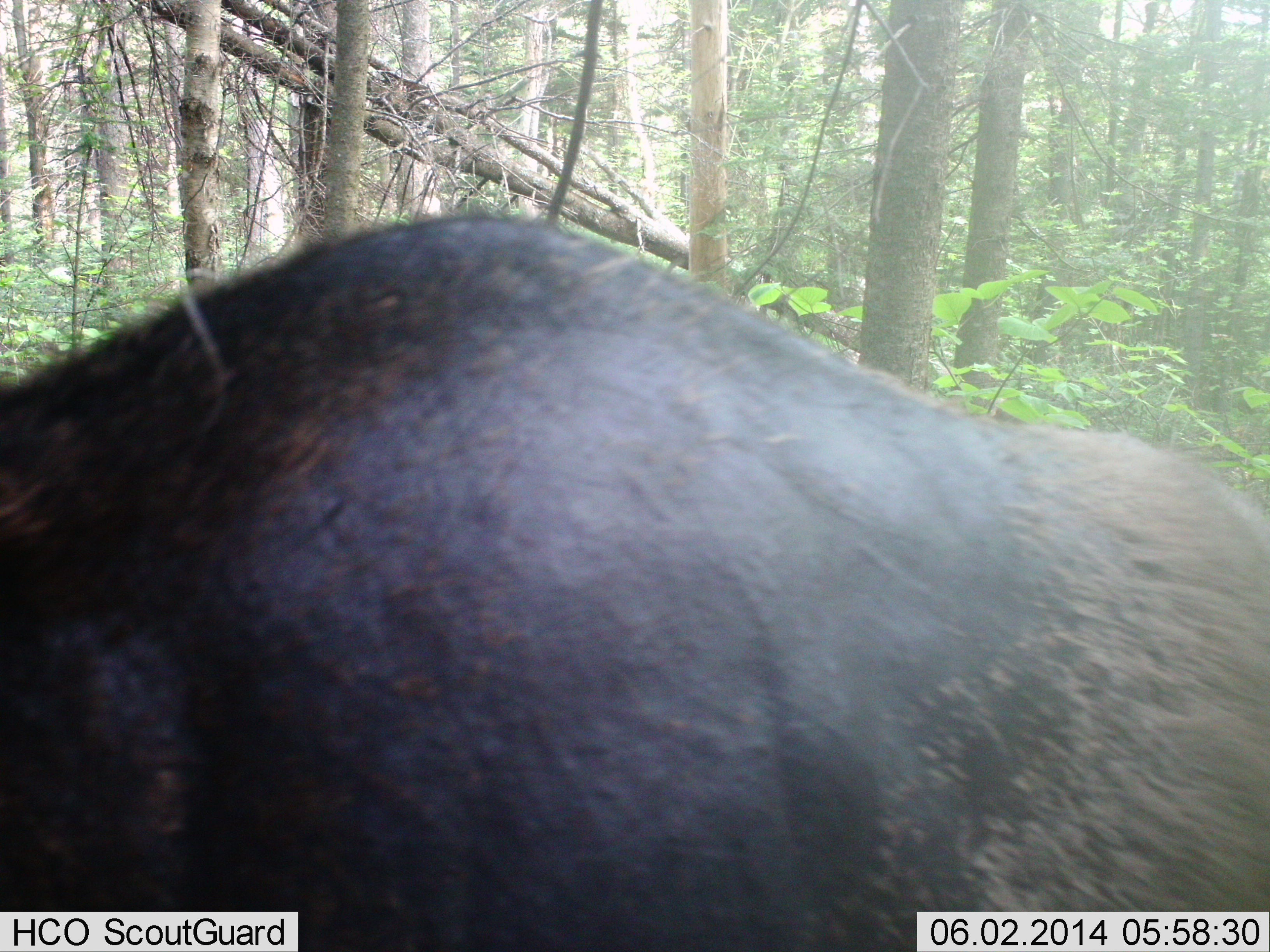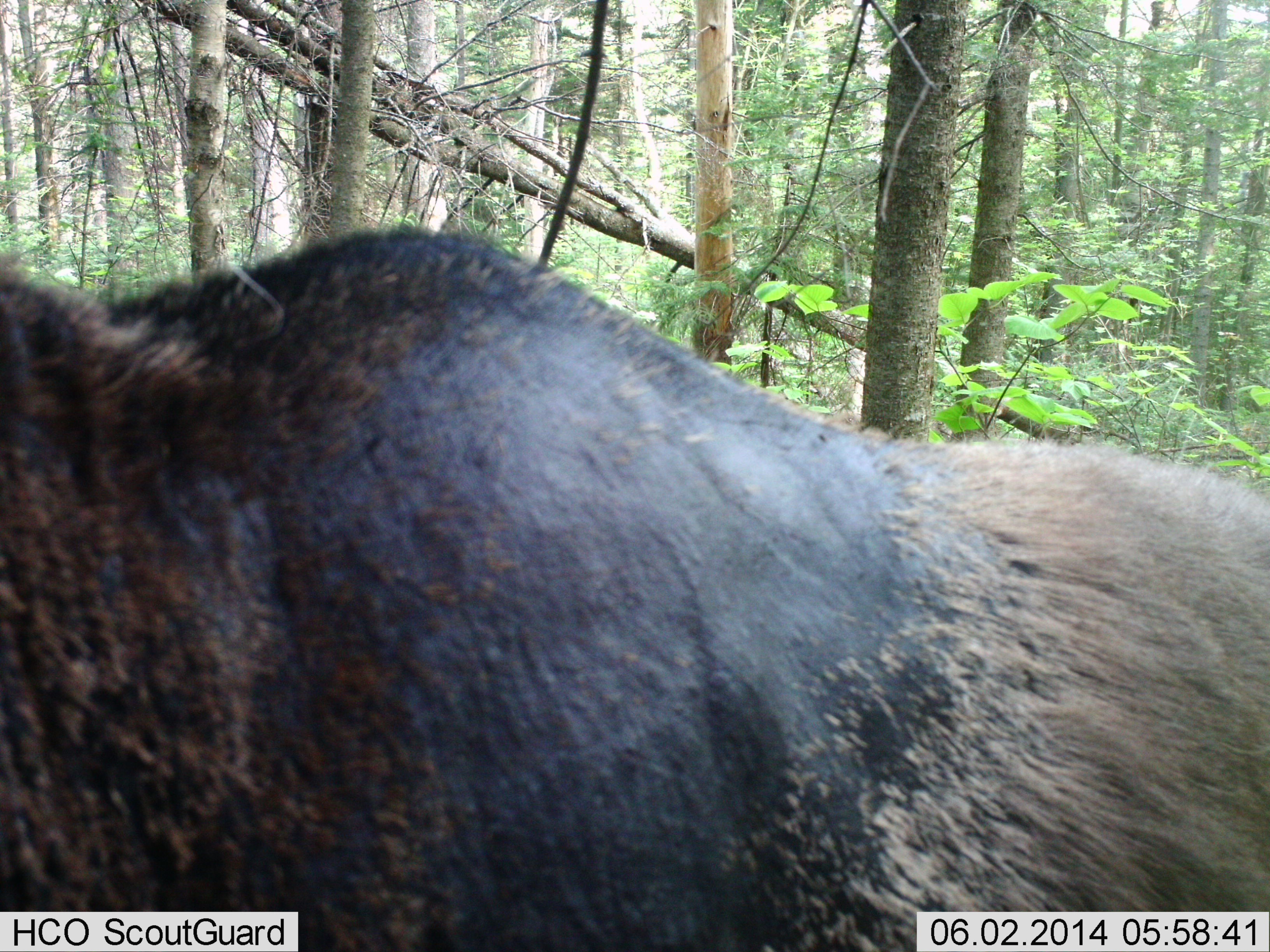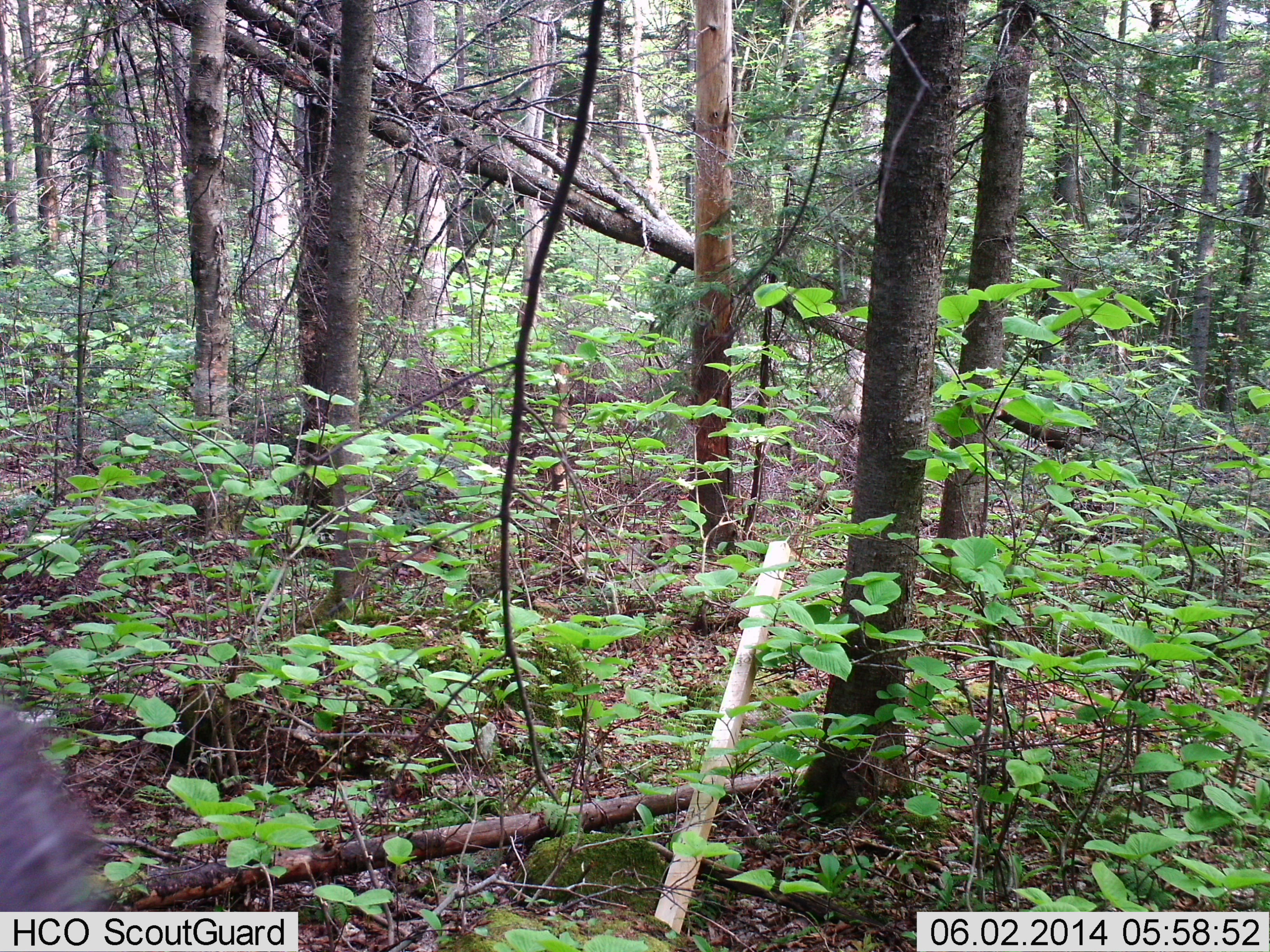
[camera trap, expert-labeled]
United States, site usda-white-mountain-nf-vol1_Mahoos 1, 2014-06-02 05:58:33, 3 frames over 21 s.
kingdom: Animalia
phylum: Chordata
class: Mammalia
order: Artiodactyla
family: Cervidae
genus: Alces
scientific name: Alces alces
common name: moose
Moose (Alces alces).